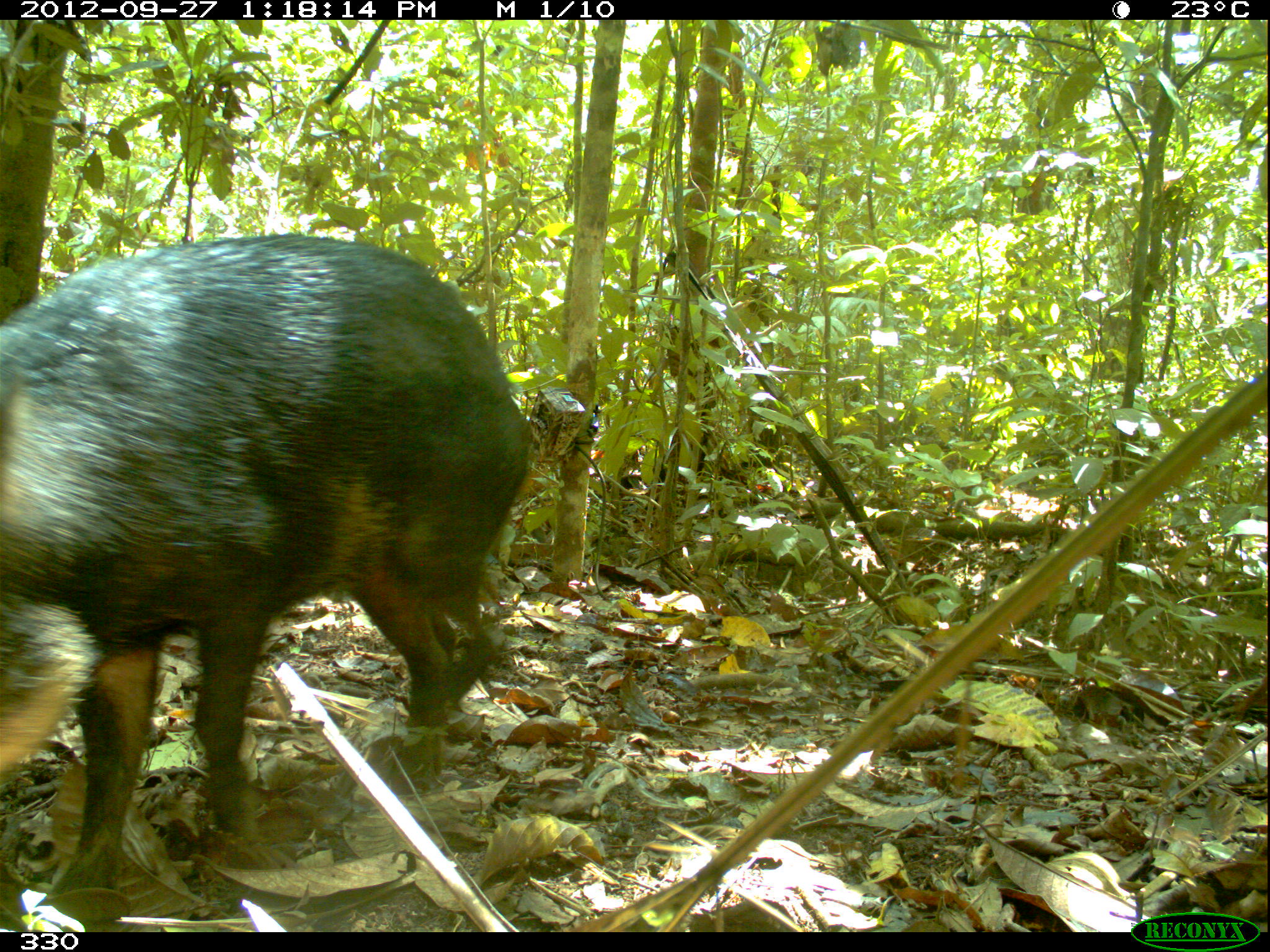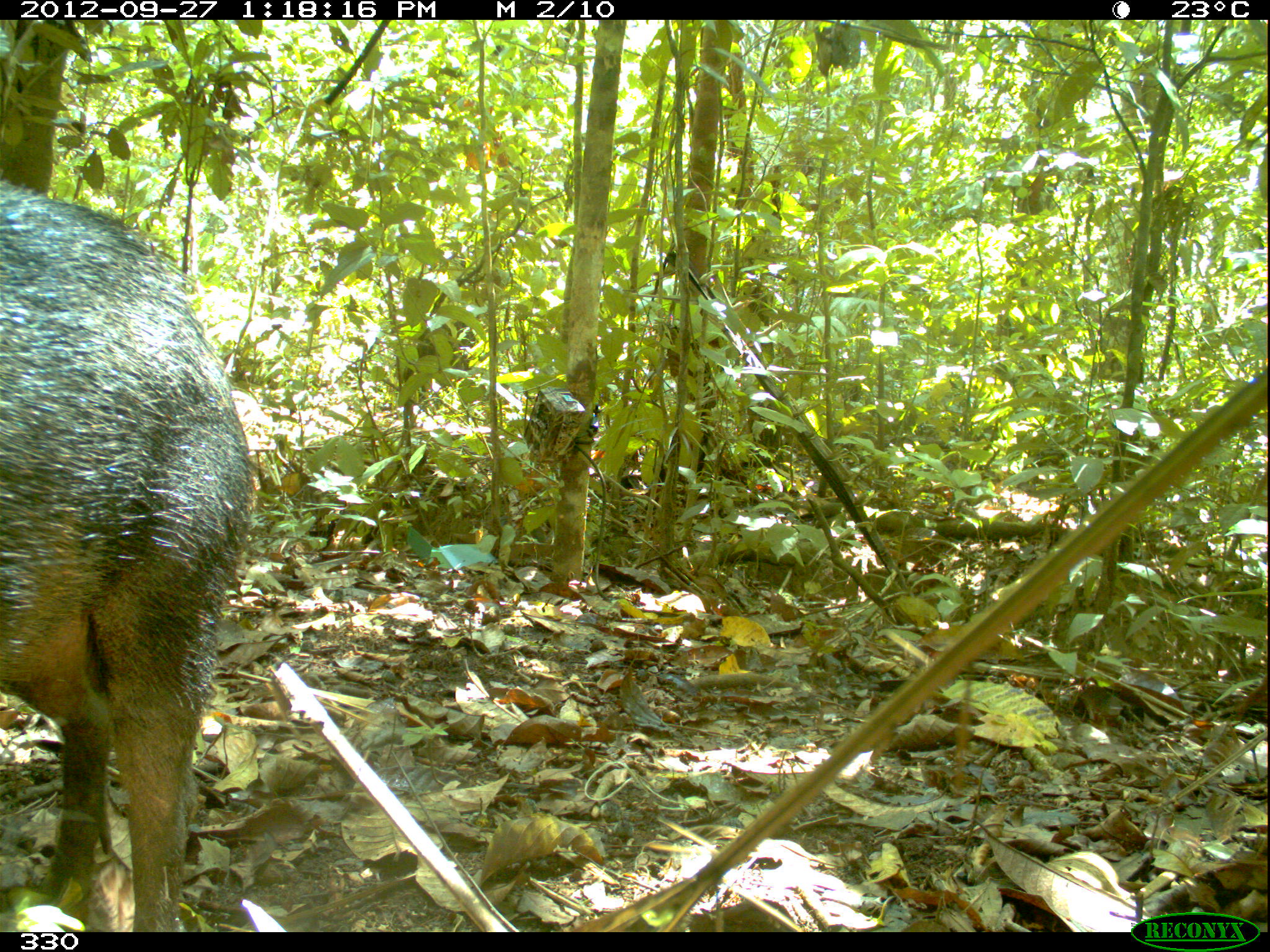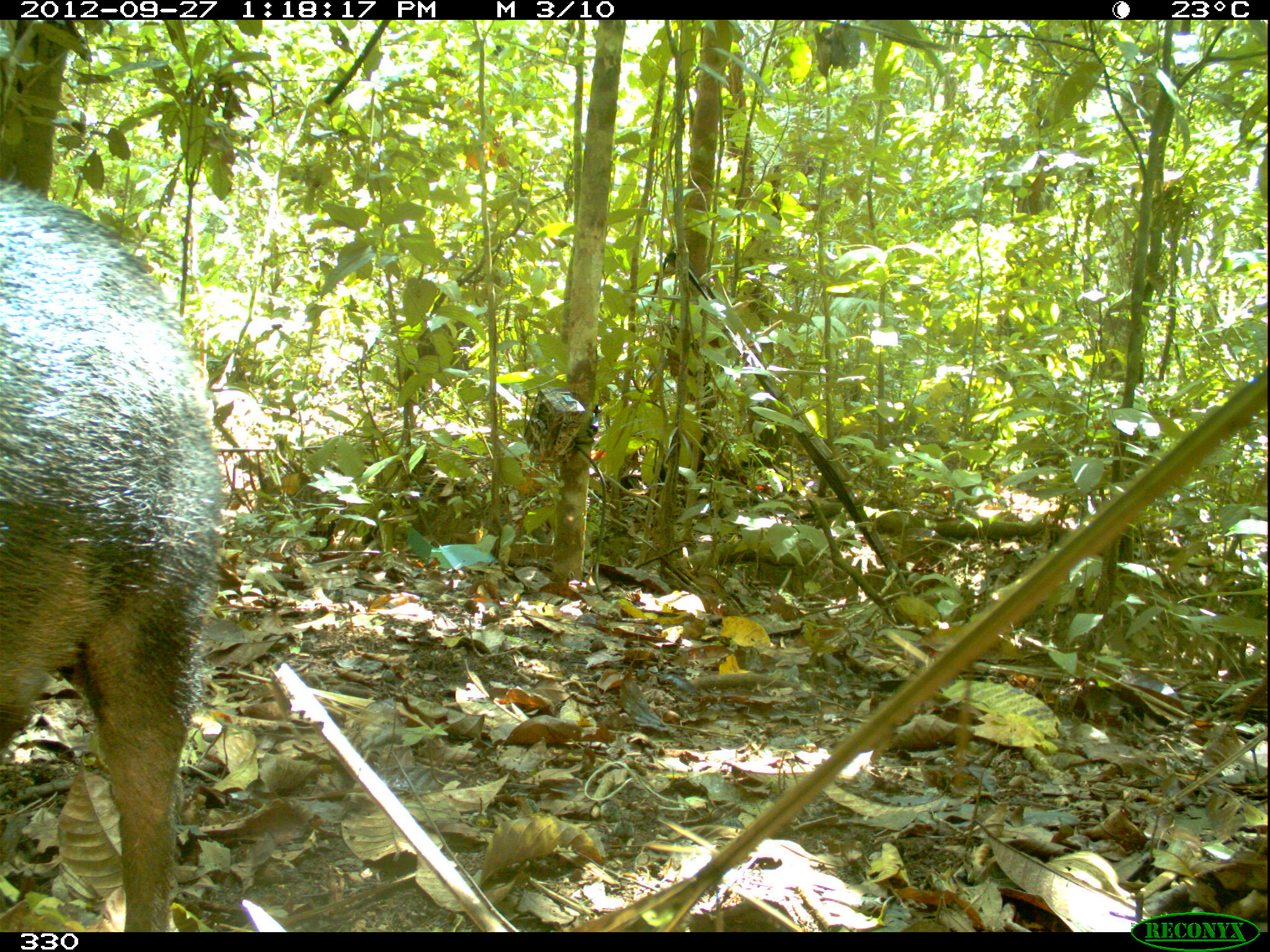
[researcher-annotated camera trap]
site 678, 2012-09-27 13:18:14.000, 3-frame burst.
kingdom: Animalia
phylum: Chordata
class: Mammalia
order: Artiodactyla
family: Tayassuidae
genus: Tayassu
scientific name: Tayassu pecari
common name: white-lipped peccary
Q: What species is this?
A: Tayassu pecari (white-lipped peccary).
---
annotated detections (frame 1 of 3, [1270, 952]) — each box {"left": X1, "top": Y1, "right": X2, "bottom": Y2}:
tayassu pecari: {"left": 0, "top": 233, "right": 532, "bottom": 919}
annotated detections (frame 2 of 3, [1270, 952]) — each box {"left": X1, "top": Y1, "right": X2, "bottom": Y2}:
tayassu pecari: {"left": 1, "top": 178, "right": 254, "bottom": 928}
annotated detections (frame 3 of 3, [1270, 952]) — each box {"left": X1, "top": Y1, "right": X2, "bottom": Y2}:
tayassu pecari: {"left": 0, "top": 173, "right": 225, "bottom": 934}